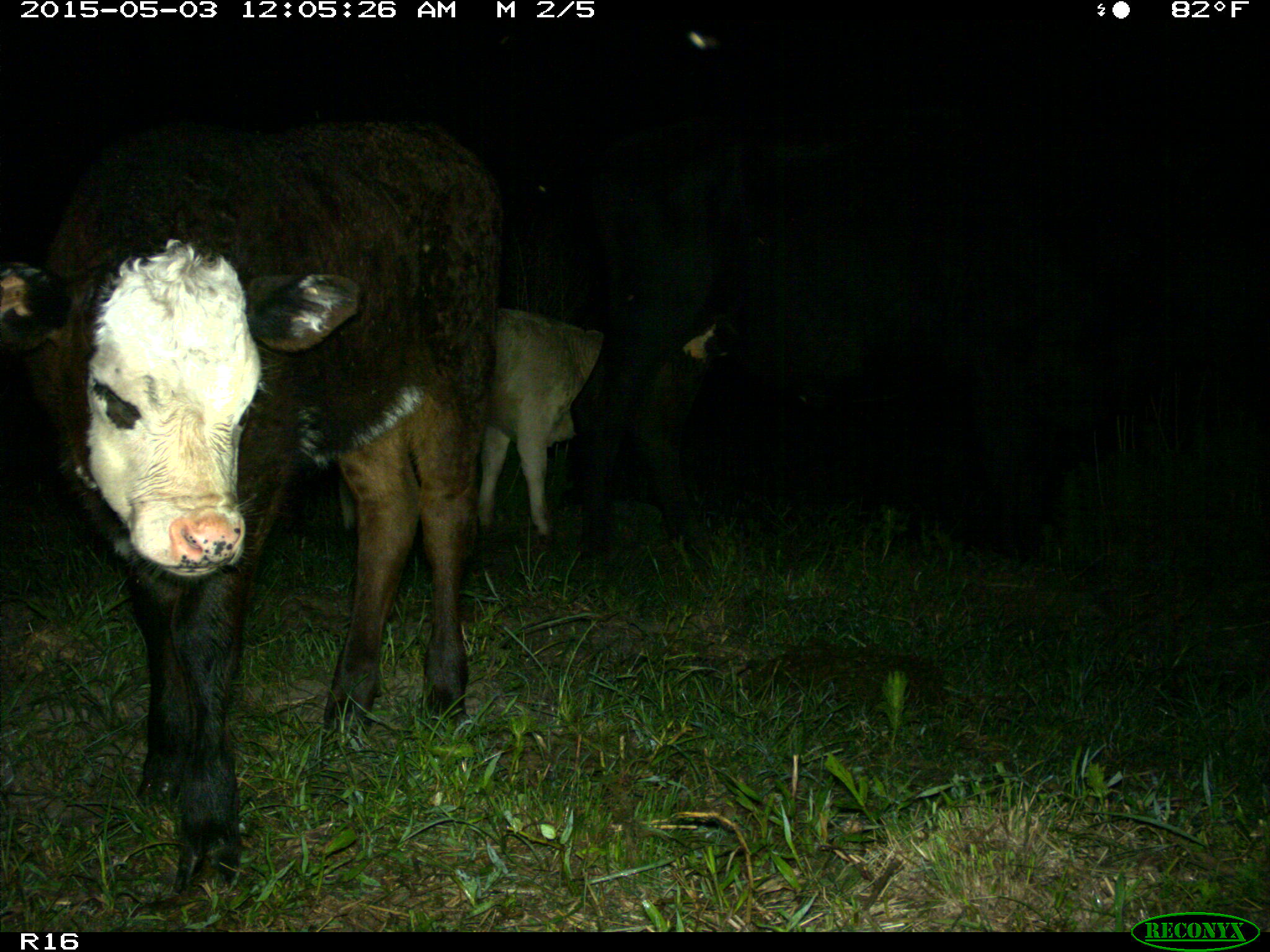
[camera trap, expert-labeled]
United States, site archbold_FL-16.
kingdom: Animalia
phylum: Chordata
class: Mammalia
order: Artiodactyla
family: Bovidae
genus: Bos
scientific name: Bos taurus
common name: domestic cow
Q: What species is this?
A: Bos taurus (domestic cow).